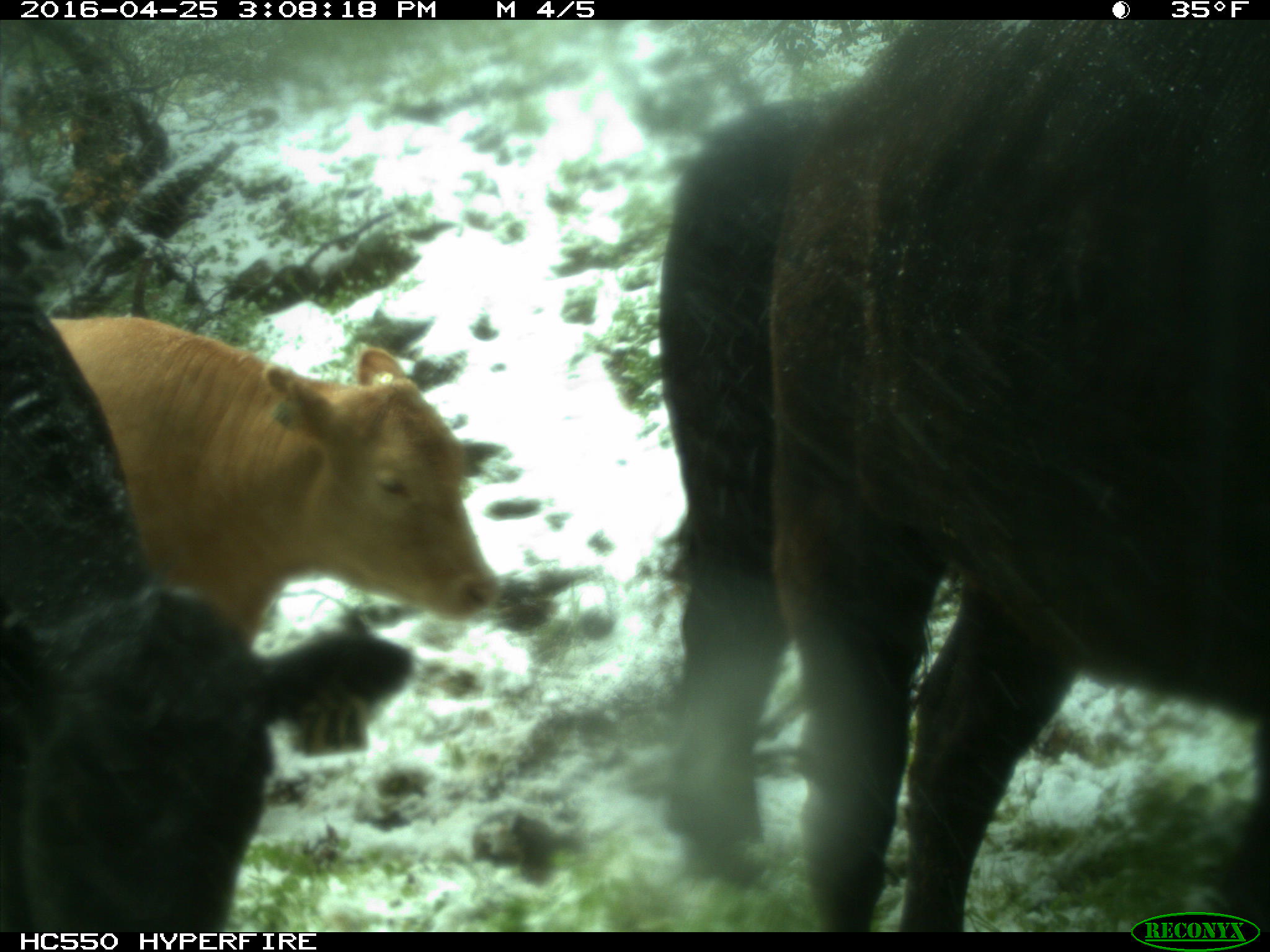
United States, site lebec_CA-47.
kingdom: Animalia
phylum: Chordata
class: Mammalia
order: Artiodactyla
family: Bovidae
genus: Bos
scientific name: Bos taurus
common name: domestic cow